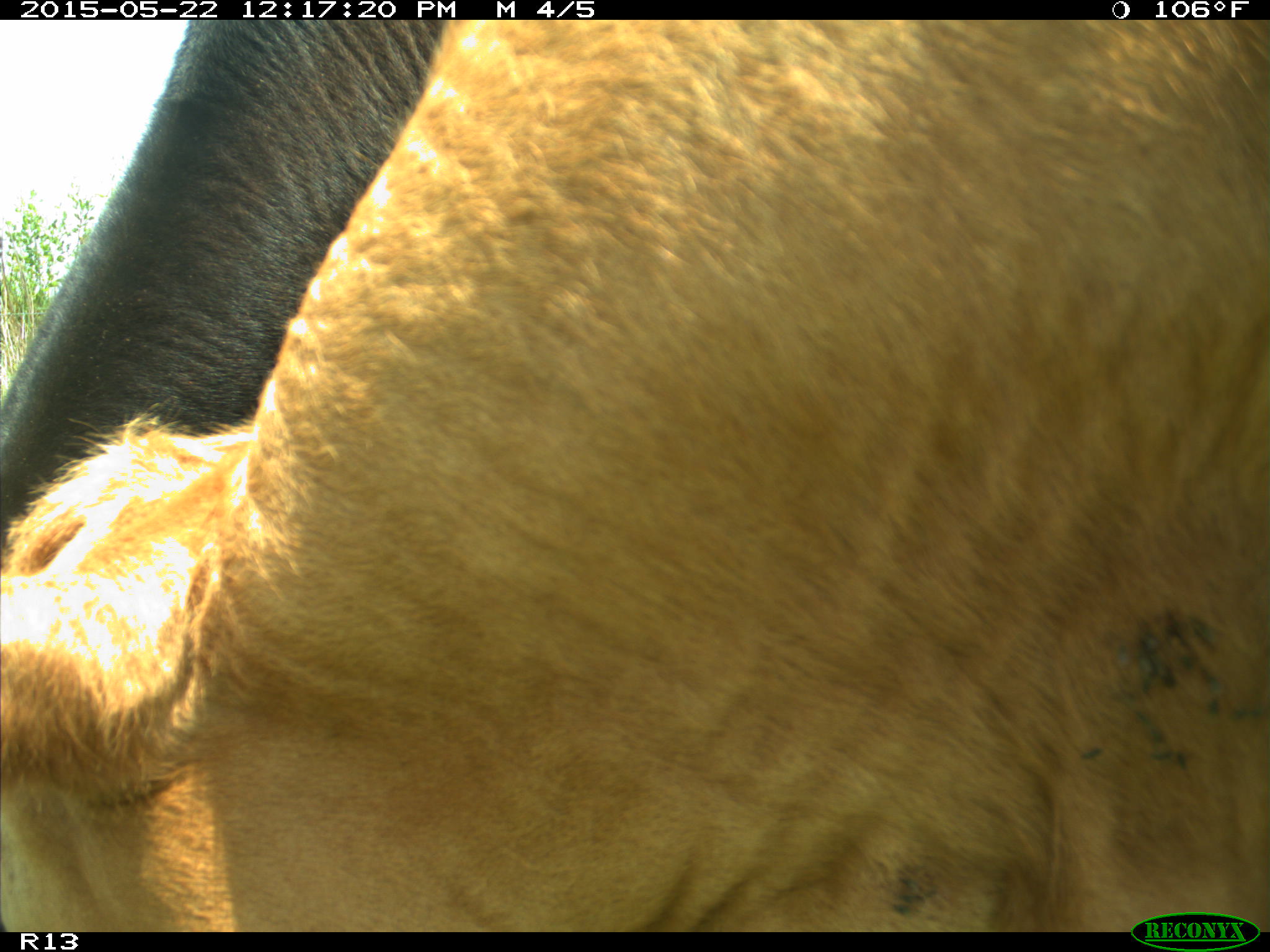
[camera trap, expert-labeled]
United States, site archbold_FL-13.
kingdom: Animalia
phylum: Chordata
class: Mammalia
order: Artiodactyla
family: Bovidae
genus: Bos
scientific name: Bos taurus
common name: domestic cow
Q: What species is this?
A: Bos taurus (domestic cow).